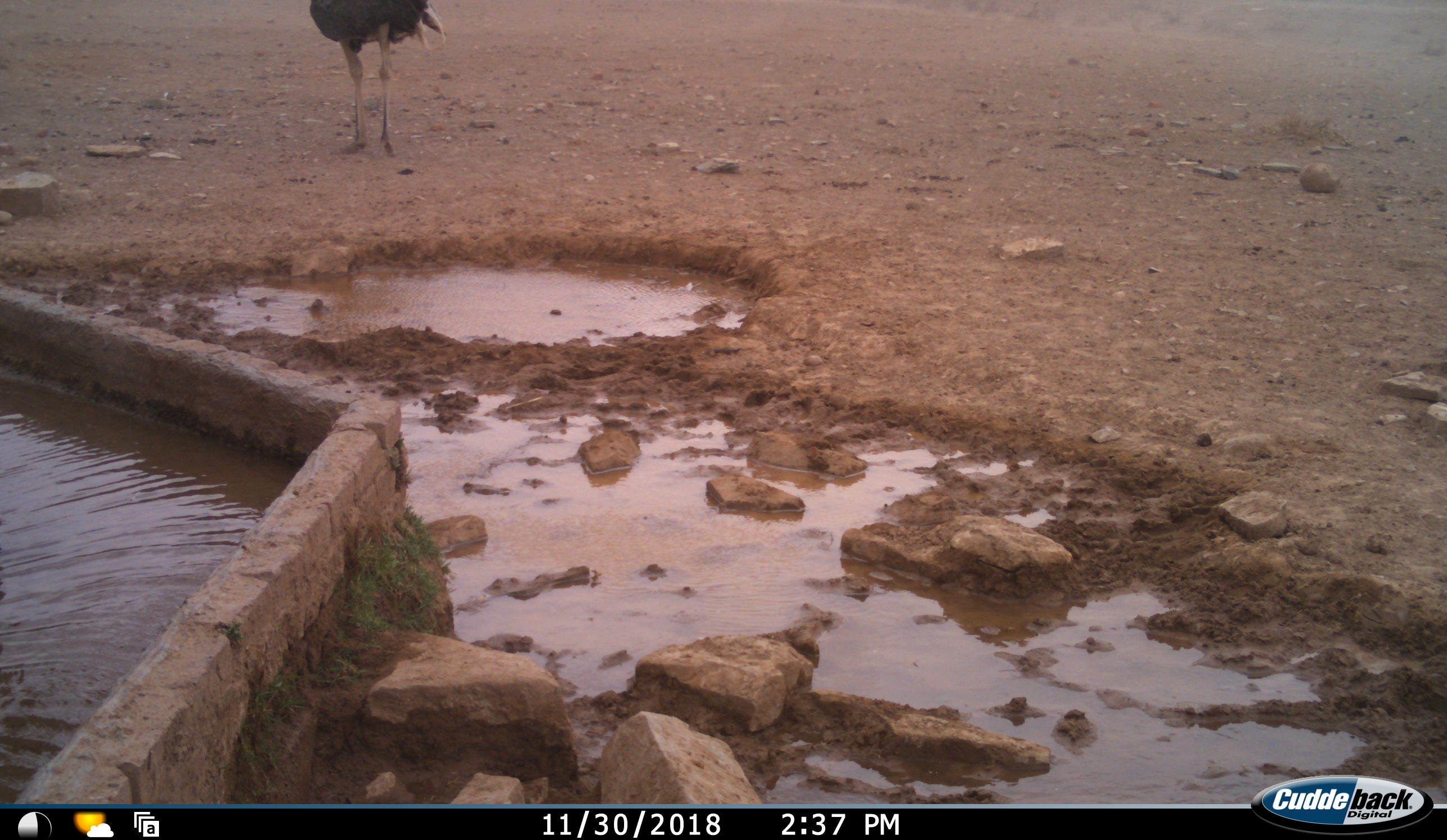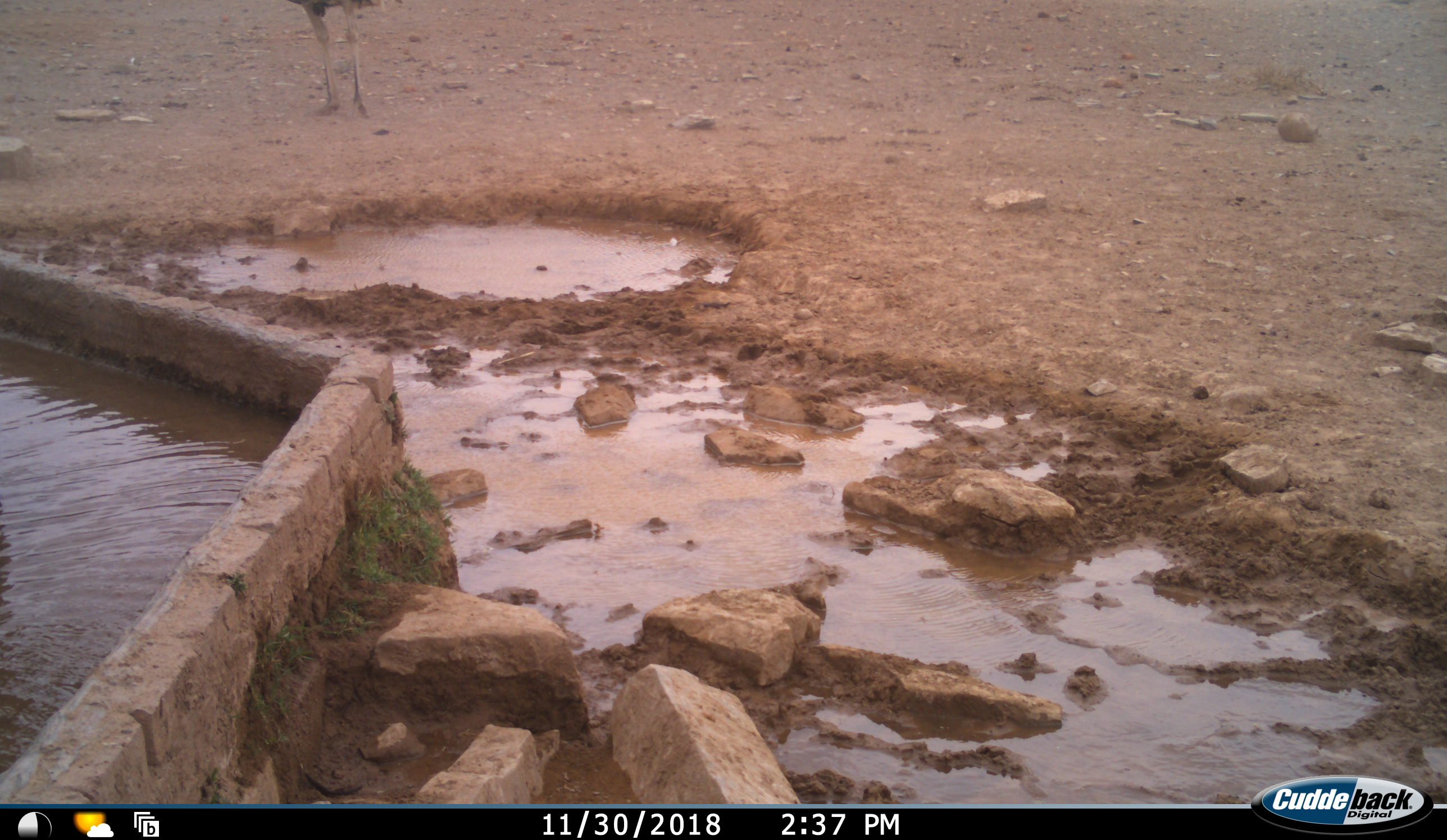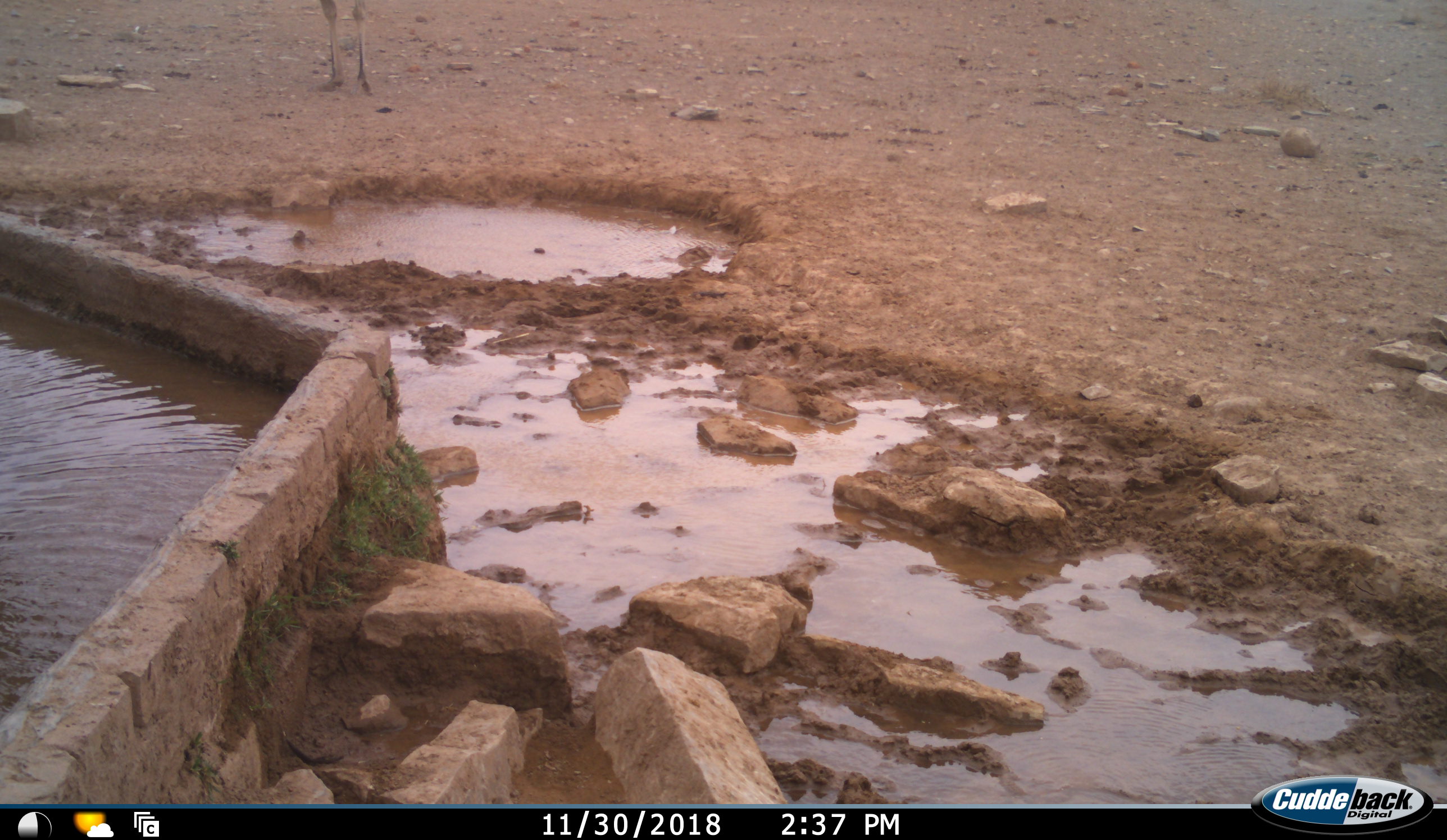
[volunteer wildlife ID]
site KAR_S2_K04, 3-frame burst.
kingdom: Animalia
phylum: Chordata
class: Aves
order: Struthioniformes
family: Struthionidae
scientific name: Struthionidae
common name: ostrich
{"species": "ostrich (Struthionidae)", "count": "1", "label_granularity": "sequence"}